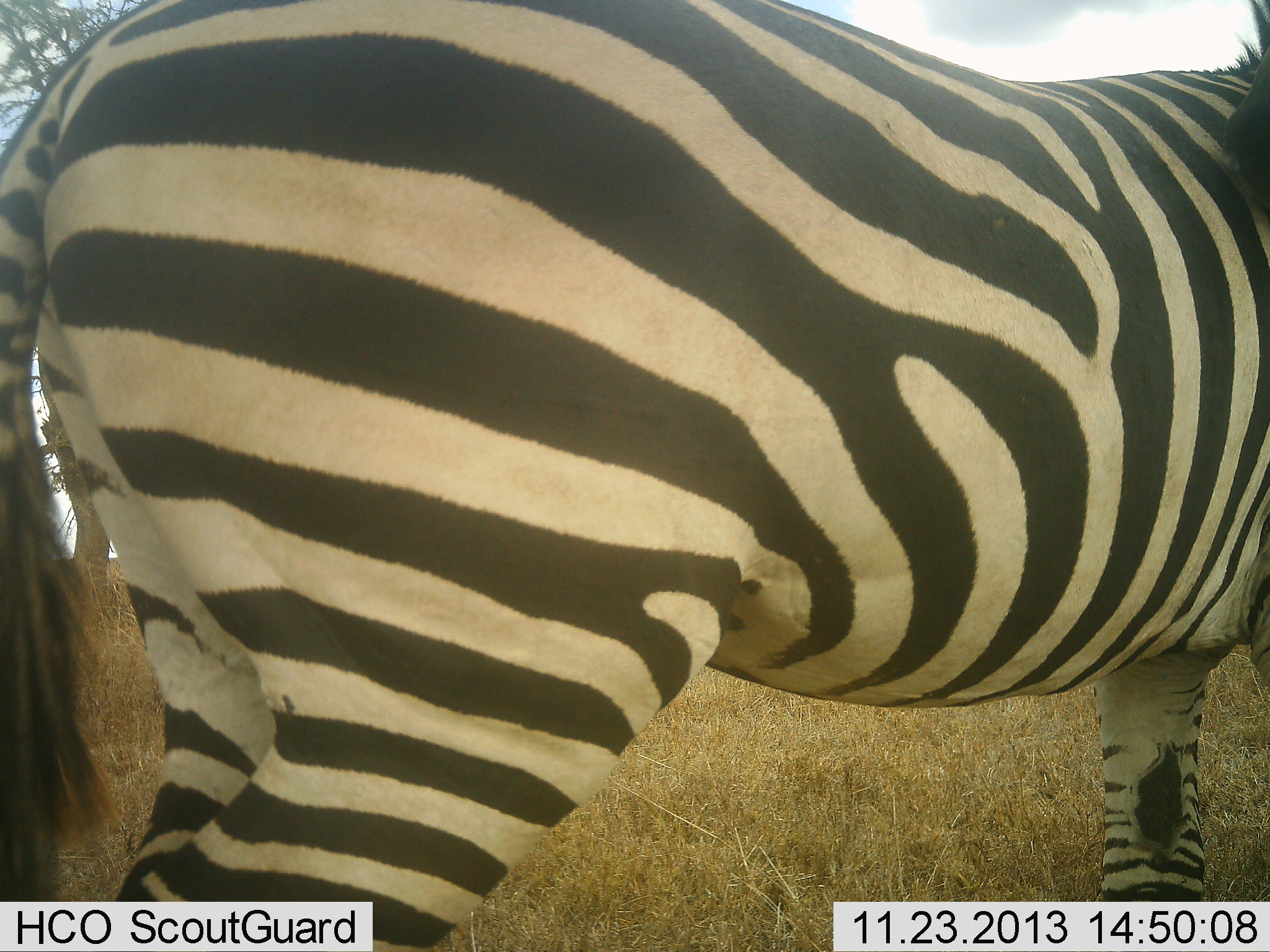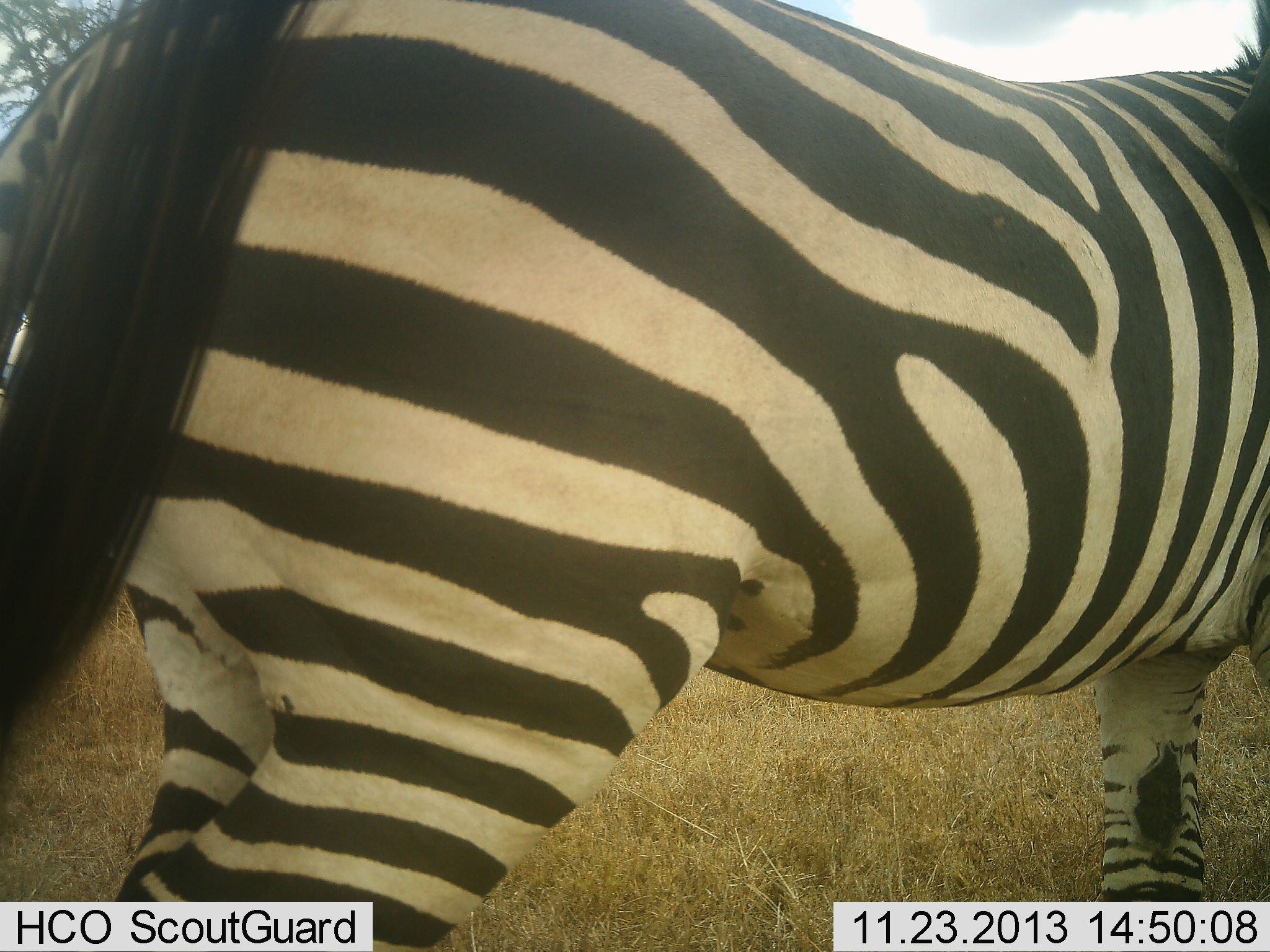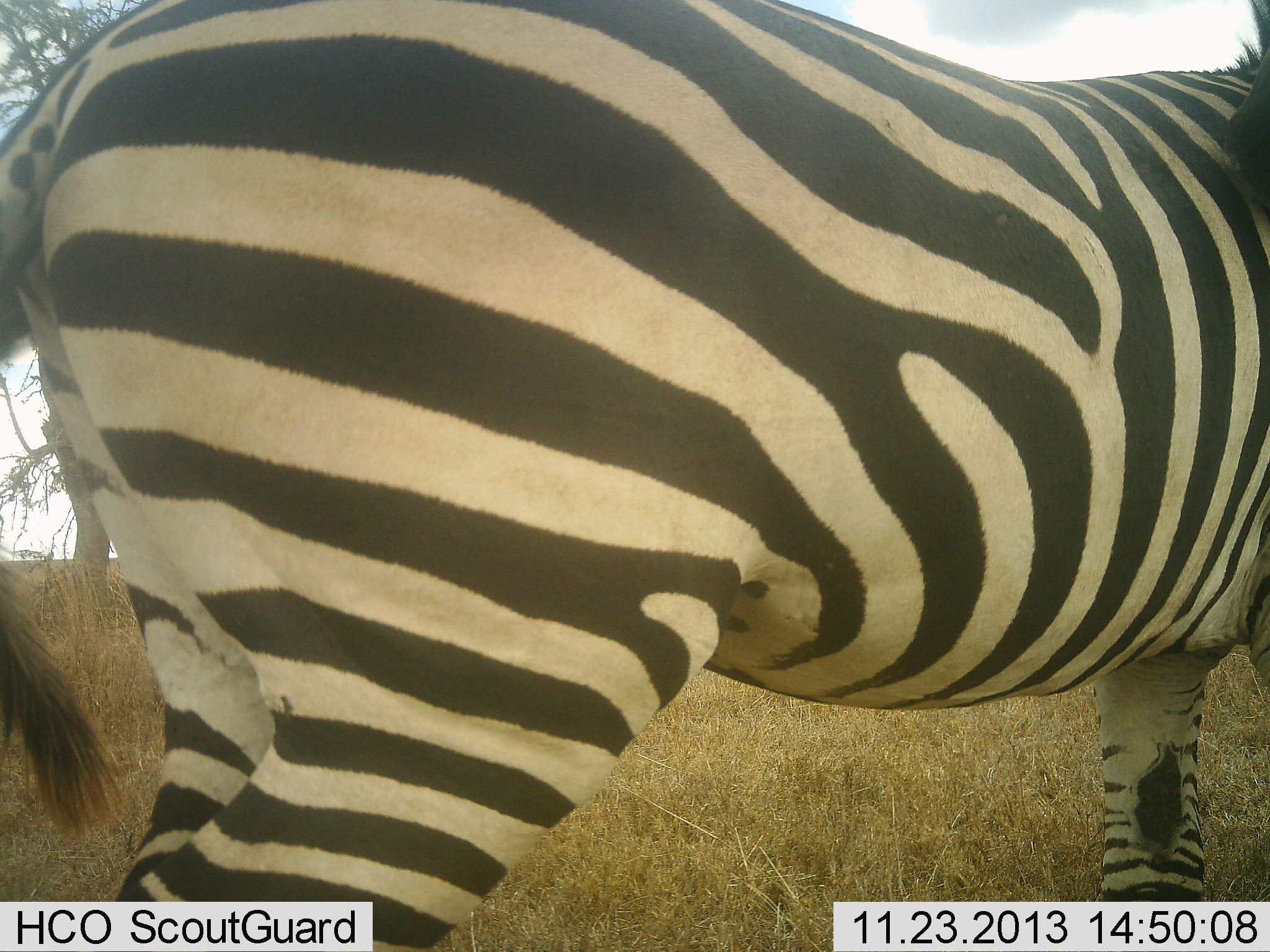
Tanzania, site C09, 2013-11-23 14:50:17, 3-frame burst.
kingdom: Animalia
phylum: Chordata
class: Mammalia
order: Perissodactyla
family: Equidae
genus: Equus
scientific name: Equus quagga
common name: plains zebra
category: zebra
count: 1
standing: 90%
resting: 0%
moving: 10%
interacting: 0%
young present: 0%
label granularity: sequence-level